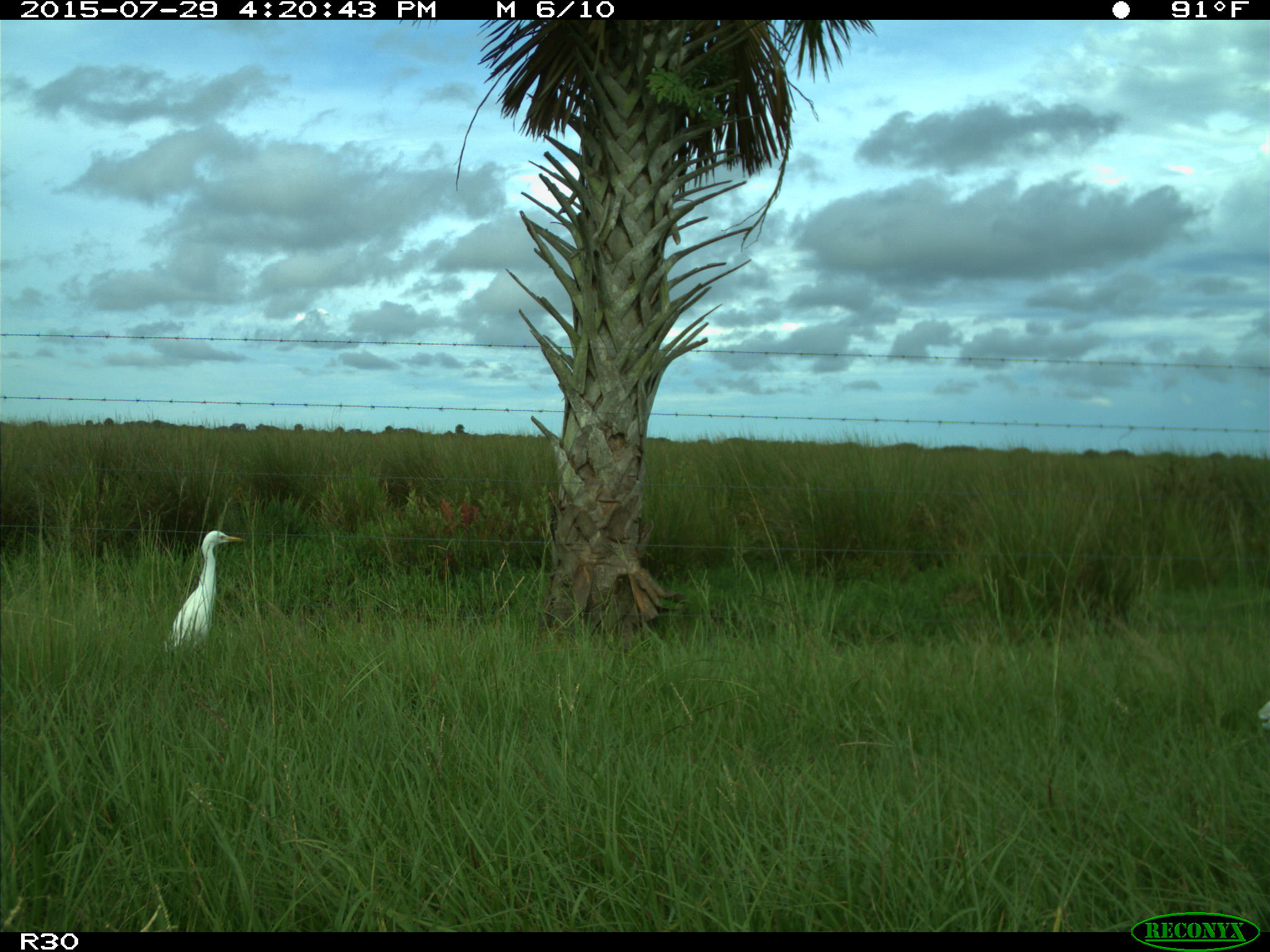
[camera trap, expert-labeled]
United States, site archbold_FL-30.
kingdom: Animalia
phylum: Chordata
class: Aves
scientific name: Aves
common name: birds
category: unidentified bird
Unidentified bird (birds) (Aves).